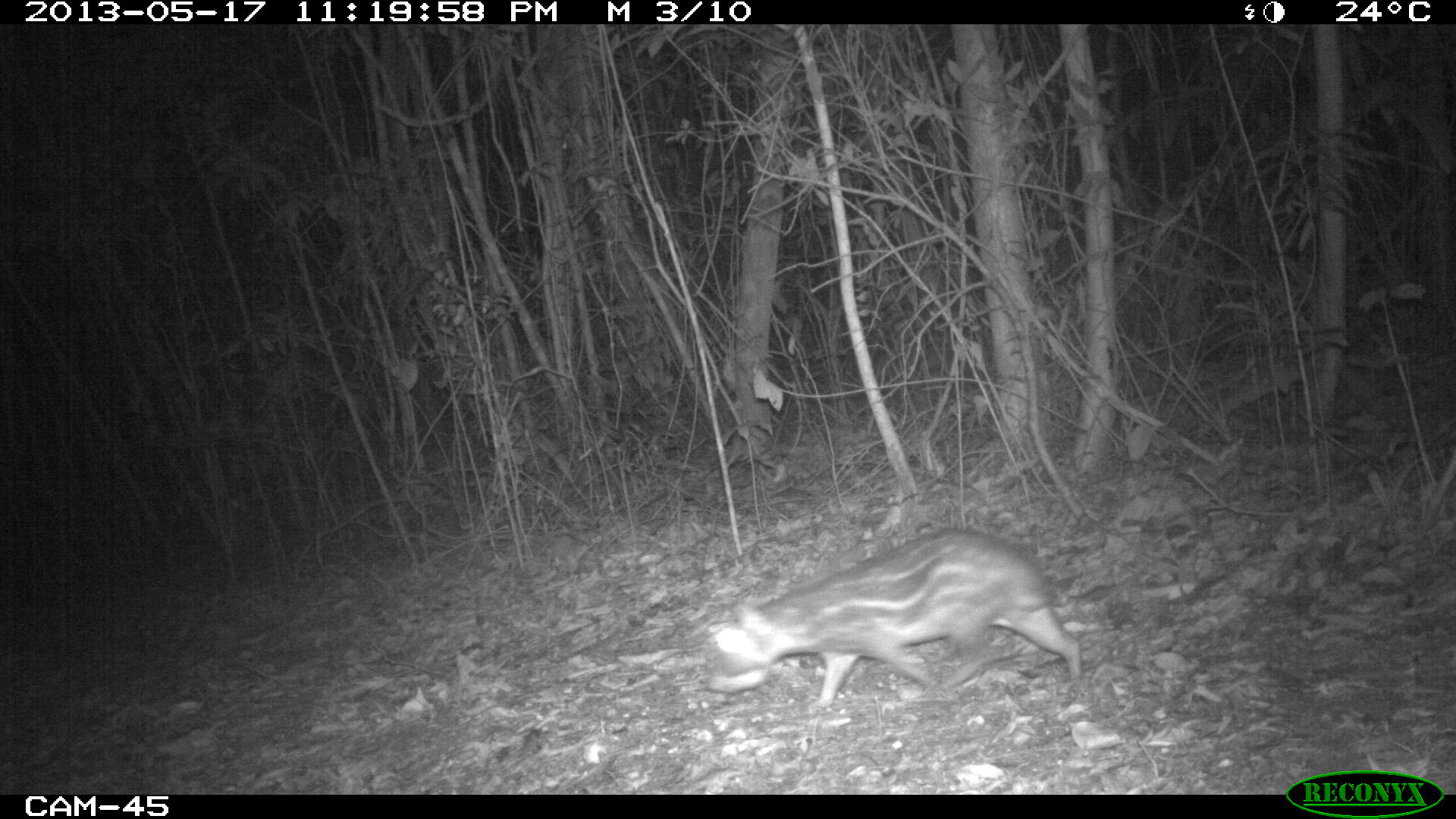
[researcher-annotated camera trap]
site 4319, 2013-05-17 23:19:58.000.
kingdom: Animalia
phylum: Chordata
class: Mammalia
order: Rodentia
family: Cuniculidae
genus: Cuniculus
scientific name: Cuniculus paca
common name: lowland paca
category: agouti paca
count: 1